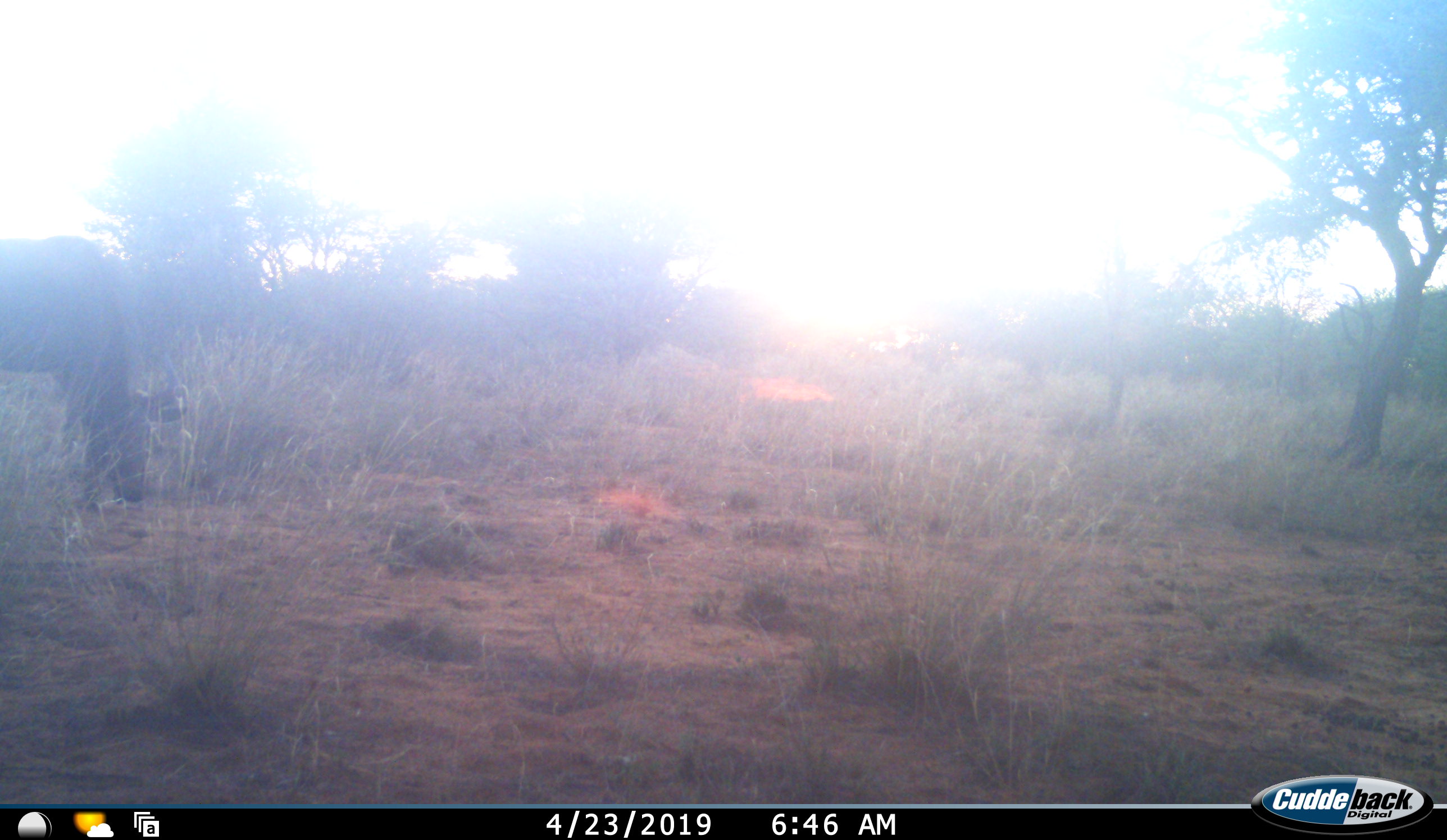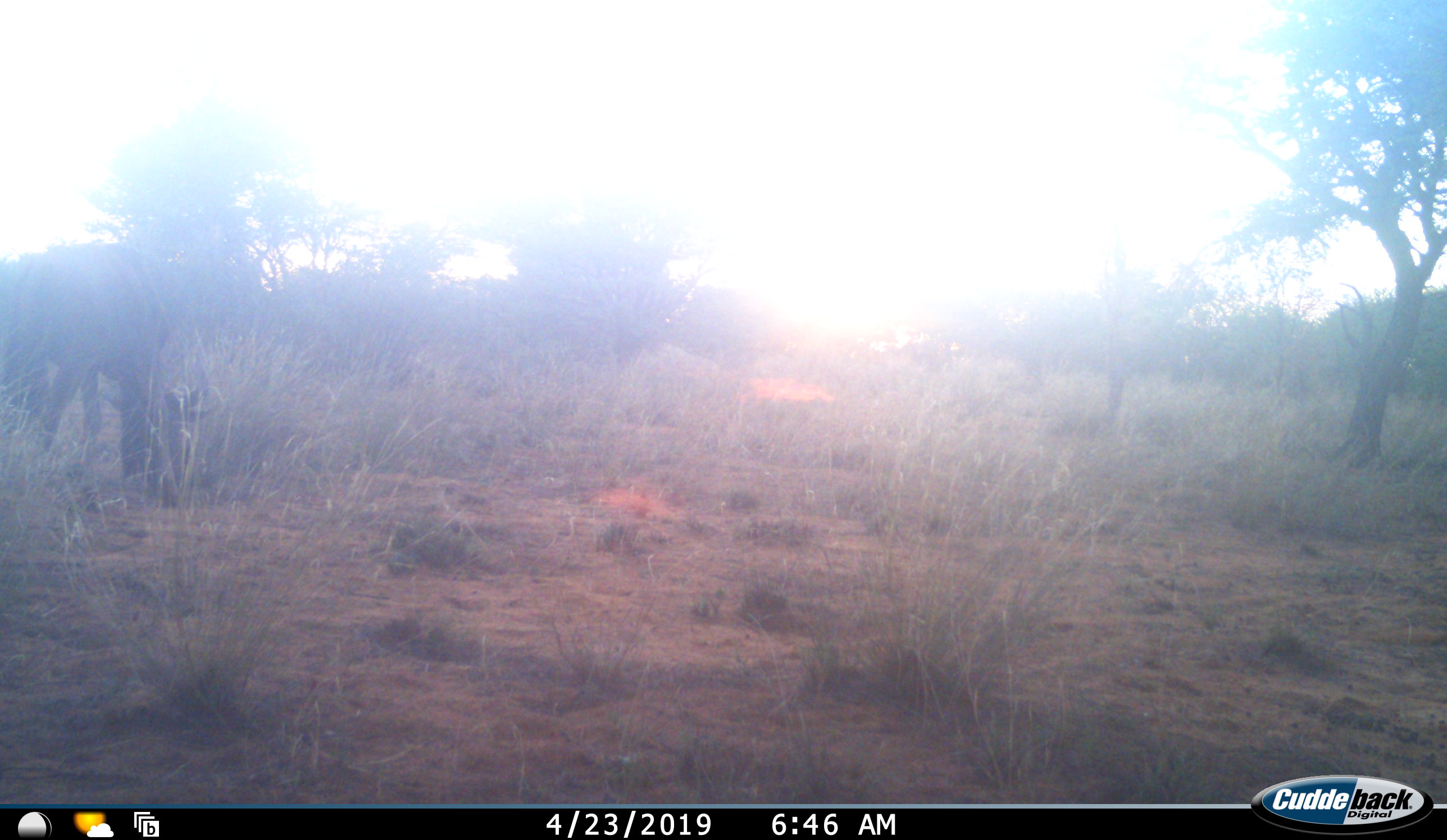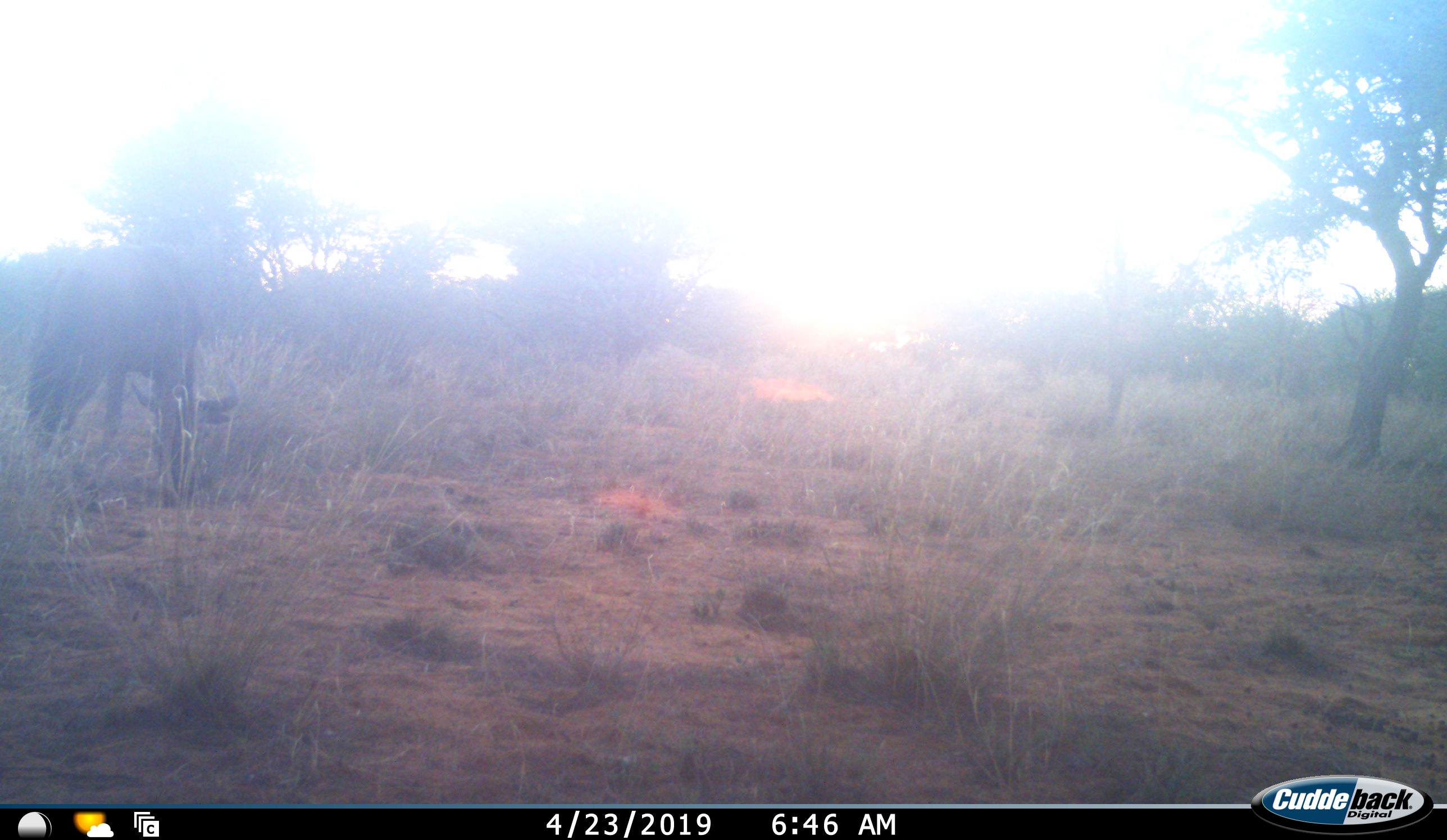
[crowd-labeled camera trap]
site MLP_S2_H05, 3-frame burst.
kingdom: Animalia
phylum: Chordata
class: Mammalia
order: Artiodactyla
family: Bovidae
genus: Connochaetes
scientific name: Connochaetes taurinus taurinus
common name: blue wildebeest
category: wildebeestblue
Wildebeestblue (blue wildebeest) (Connochaetes taurinus taurinus), count 1. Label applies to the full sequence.